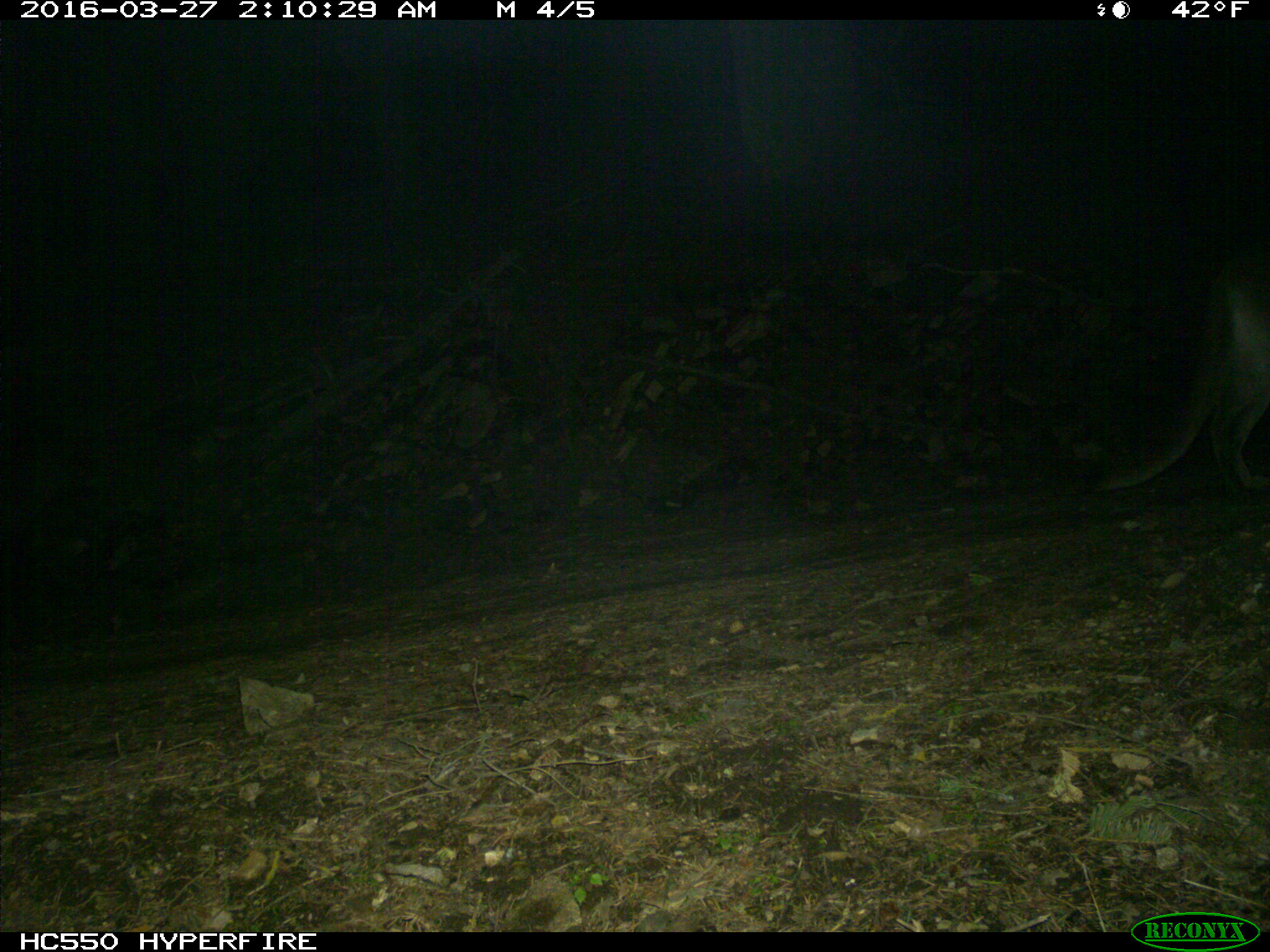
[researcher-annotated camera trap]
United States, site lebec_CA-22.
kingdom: Animalia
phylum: Chordata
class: Mammalia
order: Carnivora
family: Felidae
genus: Puma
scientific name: Puma concolor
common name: mountain lion